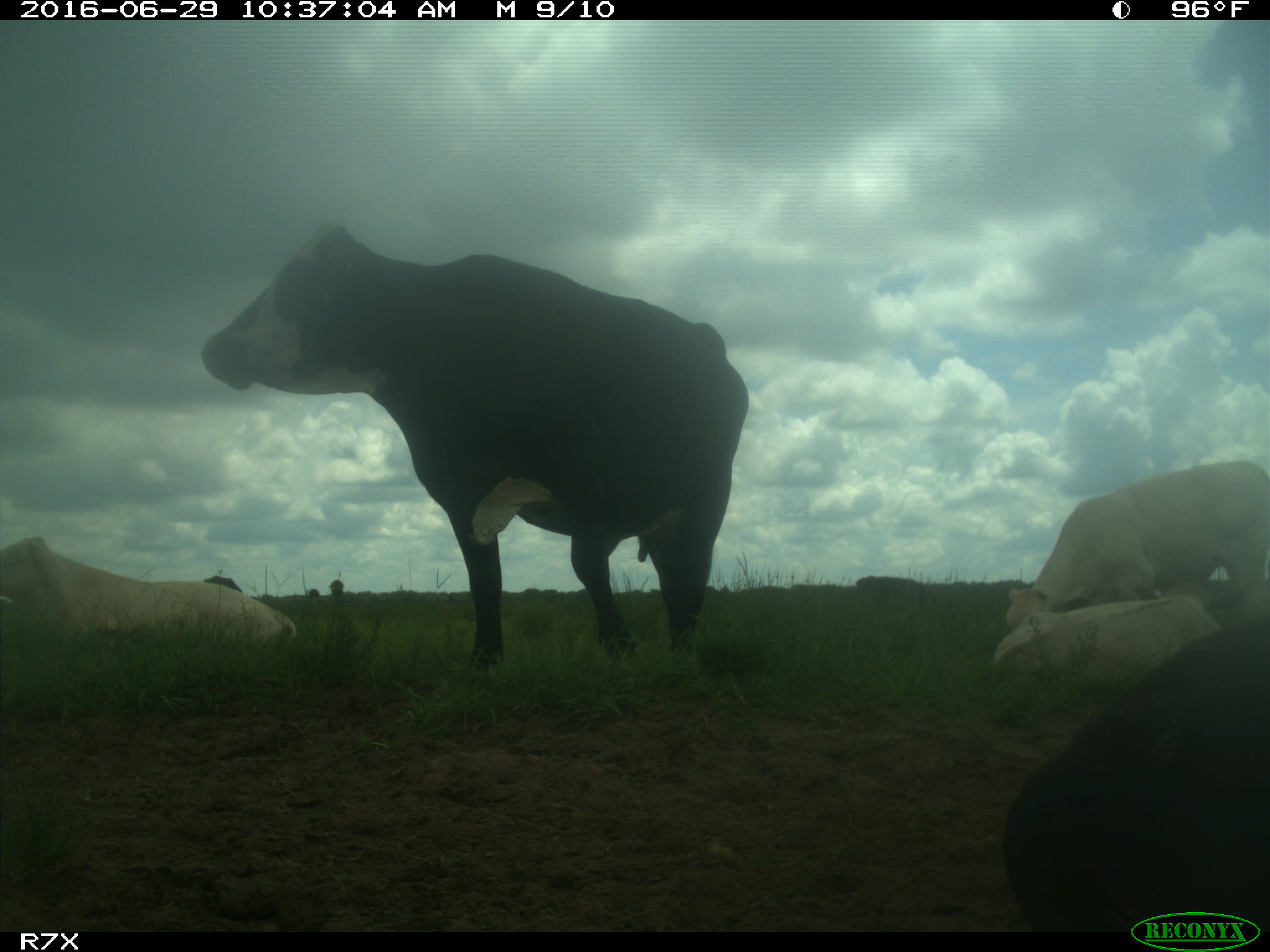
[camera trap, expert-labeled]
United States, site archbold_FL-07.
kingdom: Animalia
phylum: Chordata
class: Mammalia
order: Artiodactyla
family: Bovidae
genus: Bos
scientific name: Bos taurus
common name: domestic cow